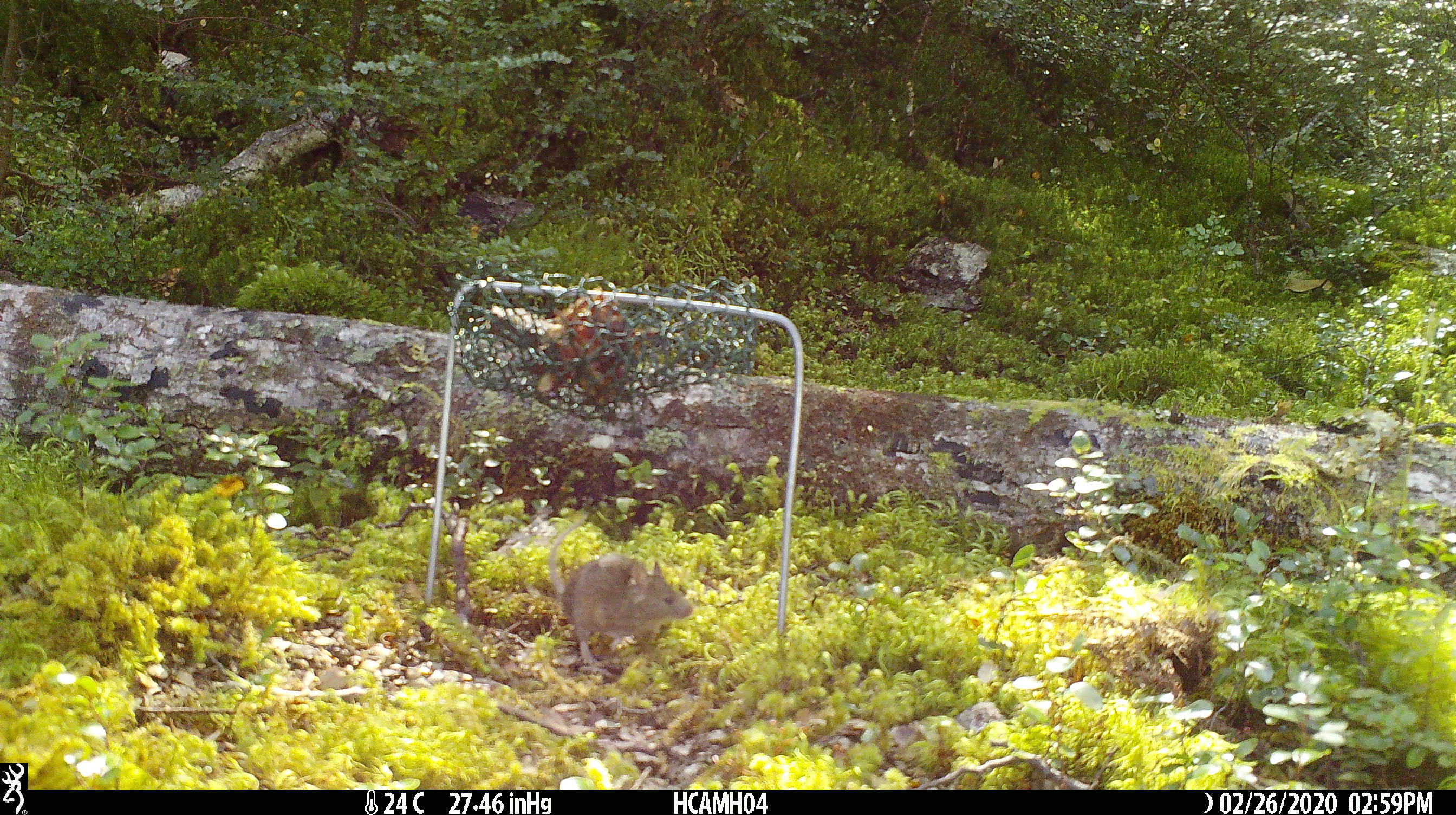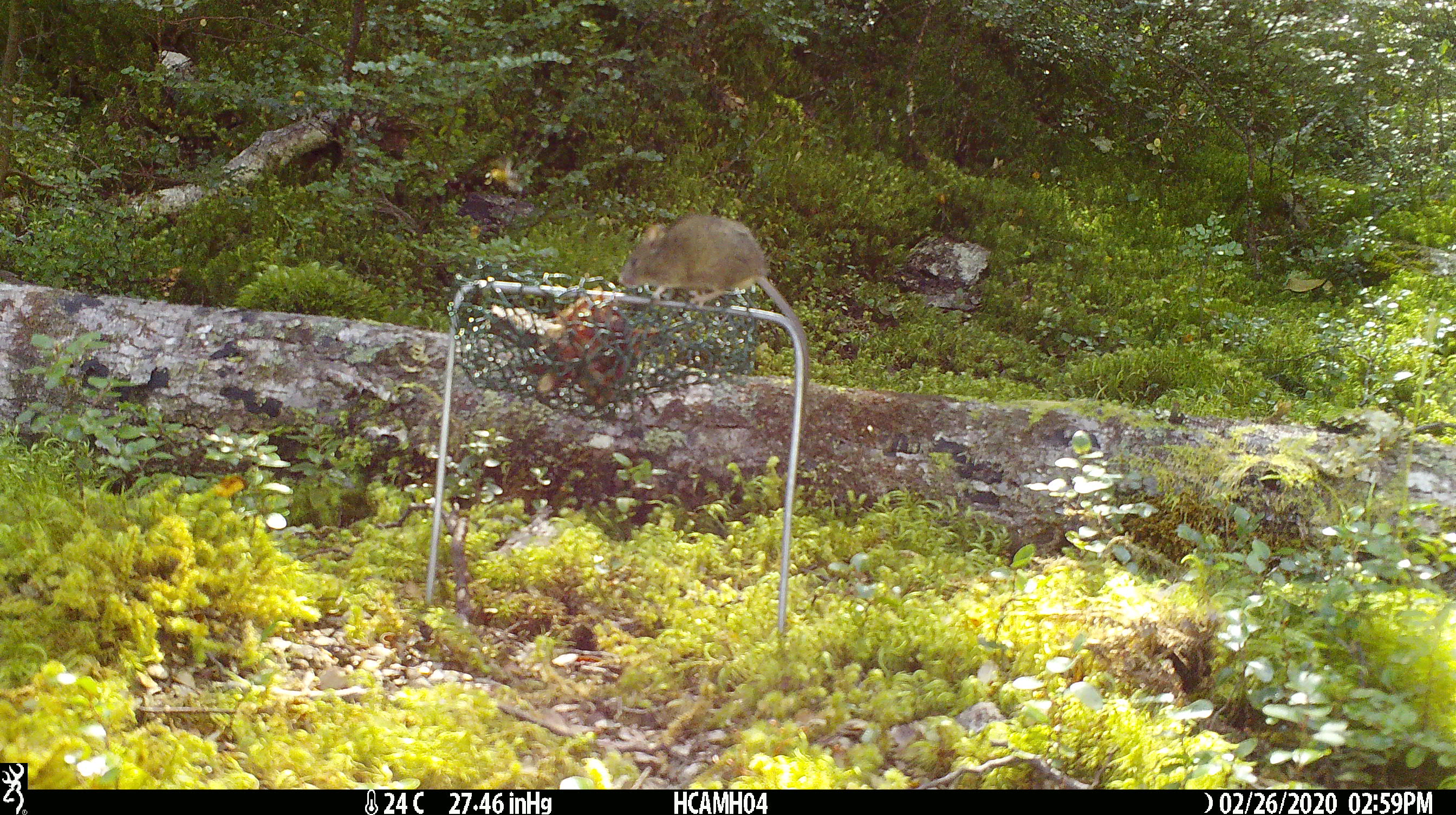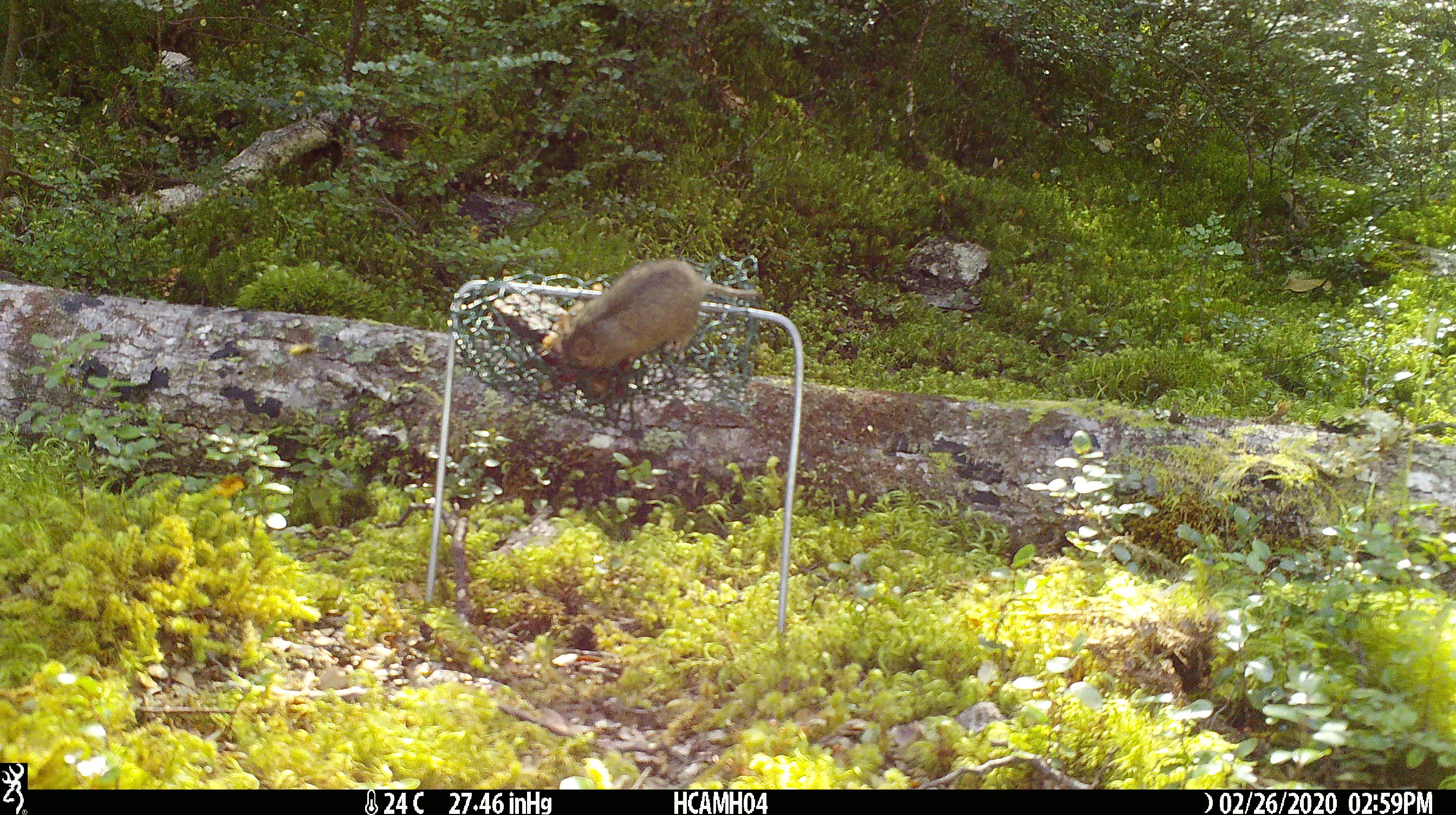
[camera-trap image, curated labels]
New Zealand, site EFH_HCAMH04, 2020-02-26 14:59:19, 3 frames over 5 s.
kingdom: Animalia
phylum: Chordata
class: Mammalia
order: Rodentia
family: Muridae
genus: Mus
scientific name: Mus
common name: mouse